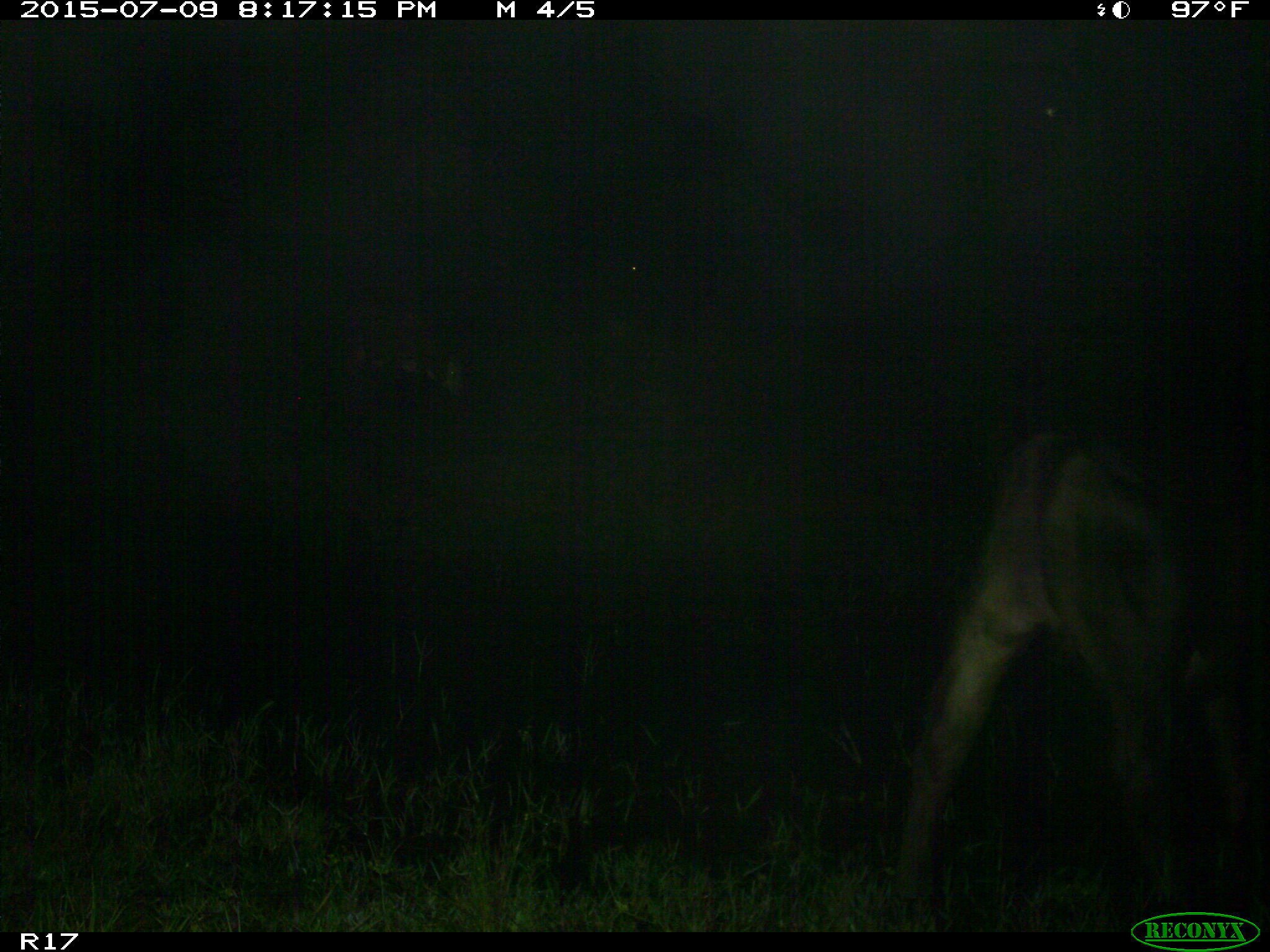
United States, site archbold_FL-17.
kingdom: Animalia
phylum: Chordata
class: Mammalia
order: Artiodactyla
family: Bovidae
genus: Bos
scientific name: Bos taurus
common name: domestic cow